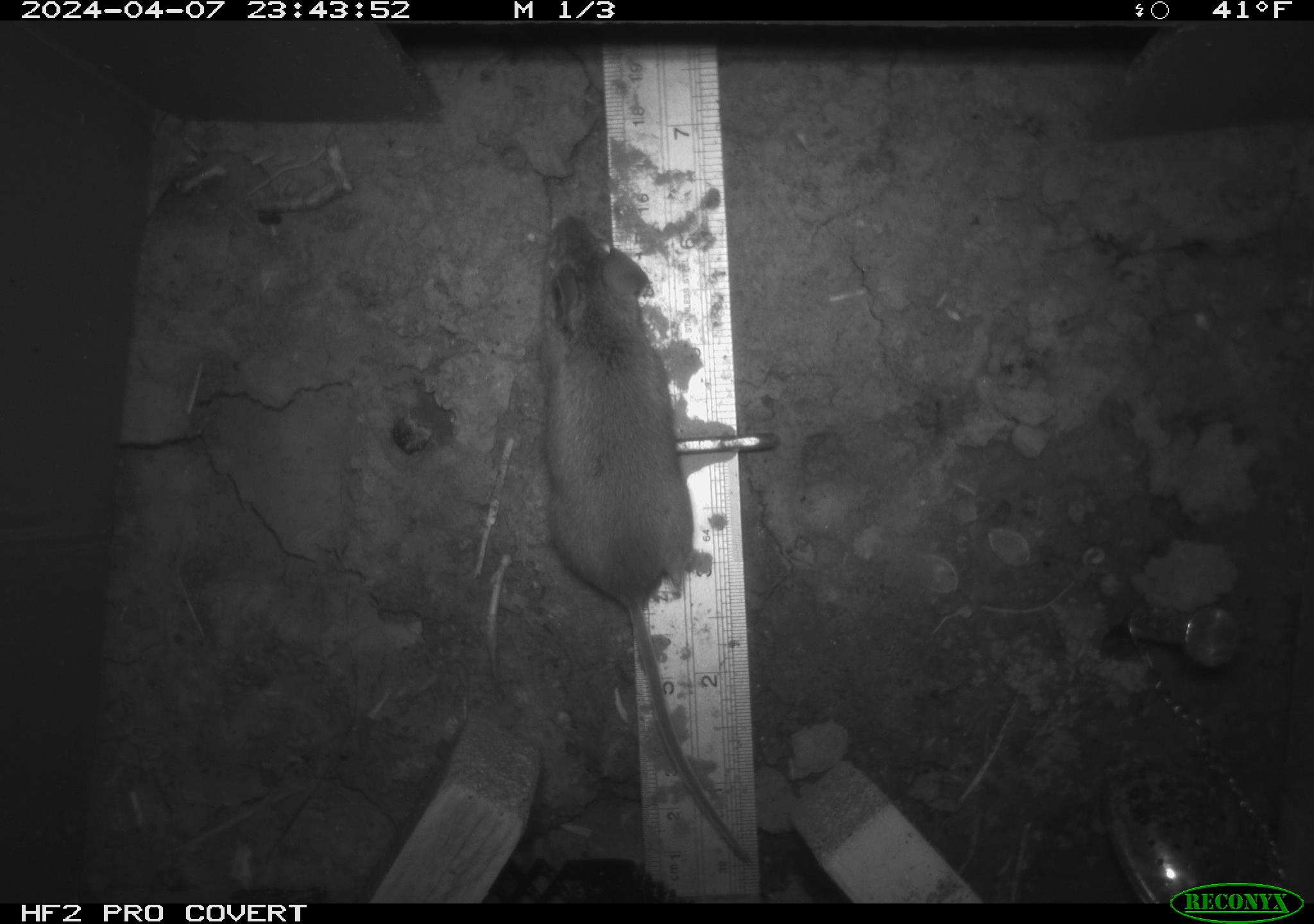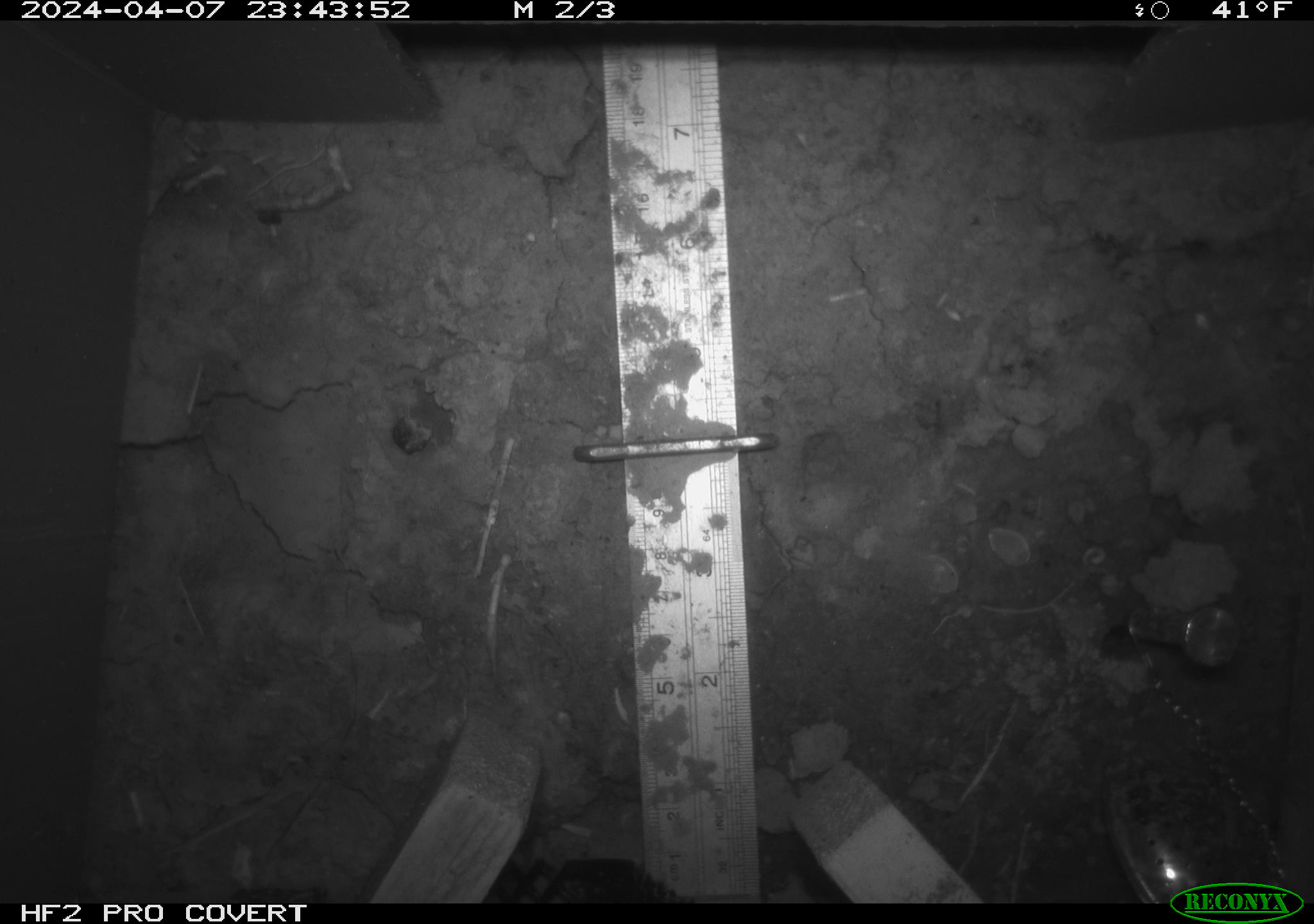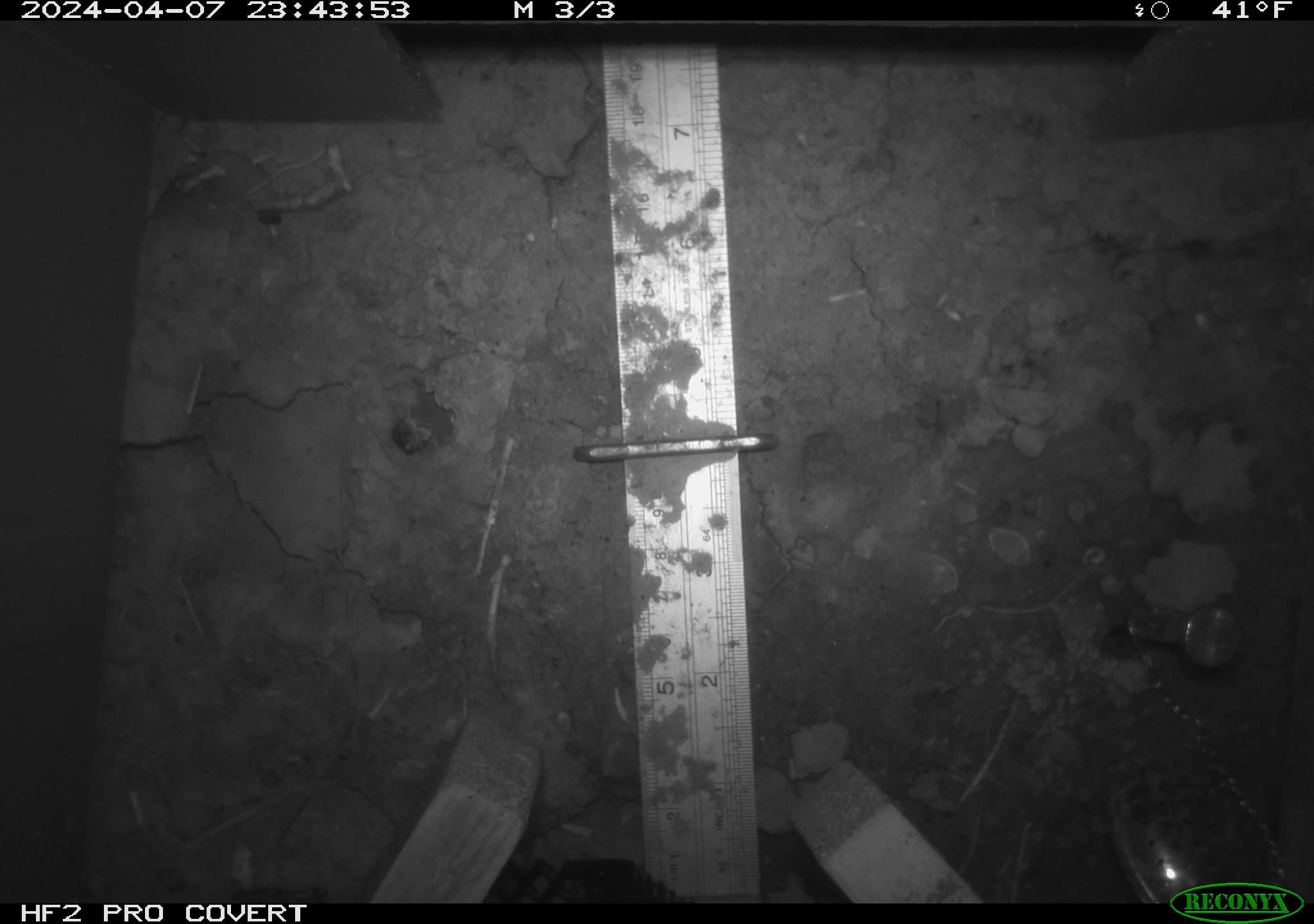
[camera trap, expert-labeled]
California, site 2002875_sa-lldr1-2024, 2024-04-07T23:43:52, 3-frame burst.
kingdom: Animalia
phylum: Chordata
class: Mammalia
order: Rodentia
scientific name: Rodentia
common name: mouse species